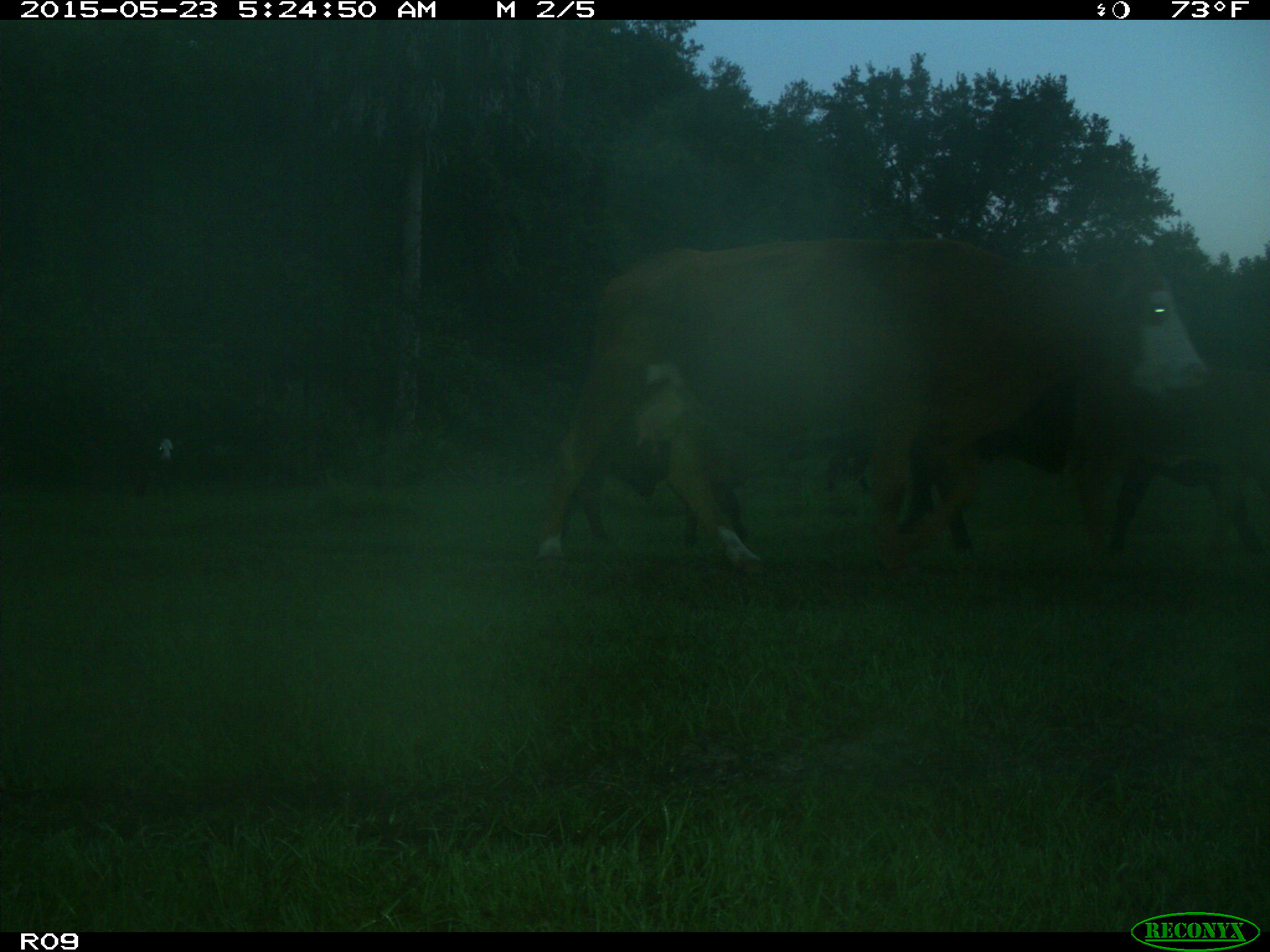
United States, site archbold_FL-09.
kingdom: Animalia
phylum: Chordata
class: Mammalia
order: Artiodactyla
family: Bovidae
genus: Bos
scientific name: Bos taurus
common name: domestic cow